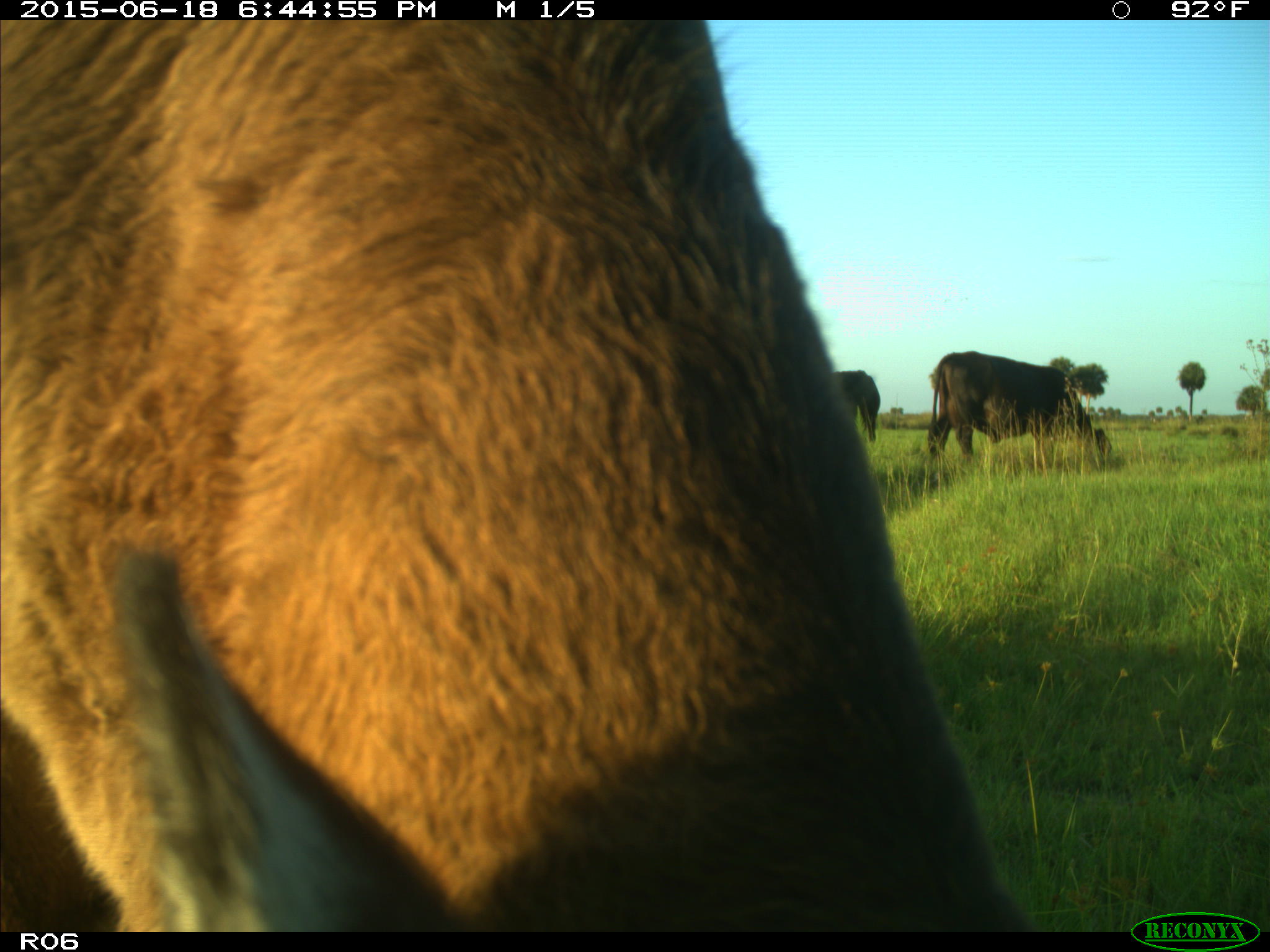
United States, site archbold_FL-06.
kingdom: Animalia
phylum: Chordata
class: Mammalia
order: Artiodactyla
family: Bovidae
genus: Bos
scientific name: Bos taurus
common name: domestic cow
Bos taurus (domestic cow).